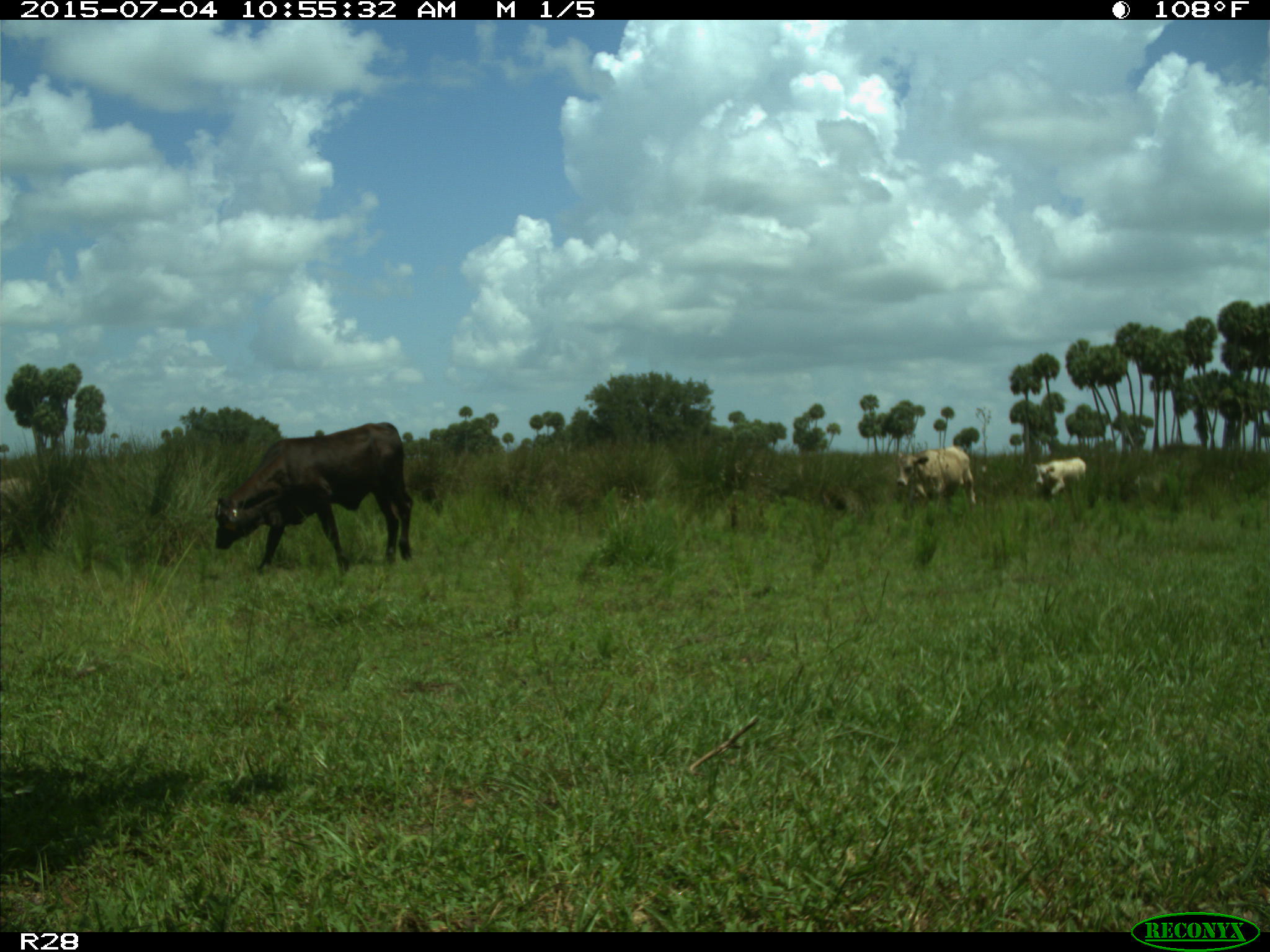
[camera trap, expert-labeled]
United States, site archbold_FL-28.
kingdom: Animalia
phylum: Chordata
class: Mammalia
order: Artiodactyla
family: Bovidae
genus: Bos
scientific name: Bos taurus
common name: domestic cow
Bos taurus (domestic cow).